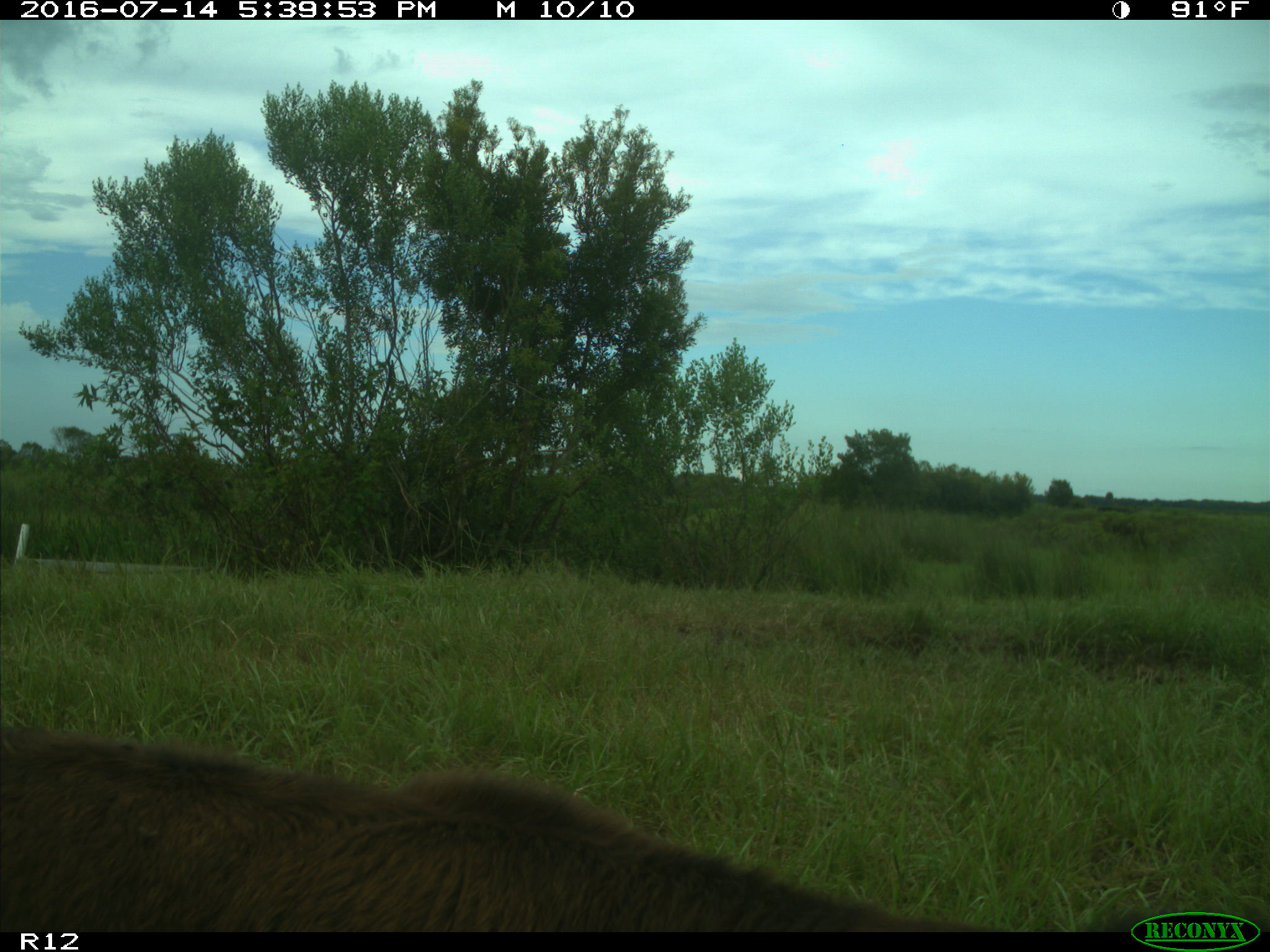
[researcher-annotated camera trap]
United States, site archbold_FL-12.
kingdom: Animalia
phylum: Chordata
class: Mammalia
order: Artiodactyla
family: Bovidae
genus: Bos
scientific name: Bos taurus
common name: domestic cow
Bos taurus (domestic cow).